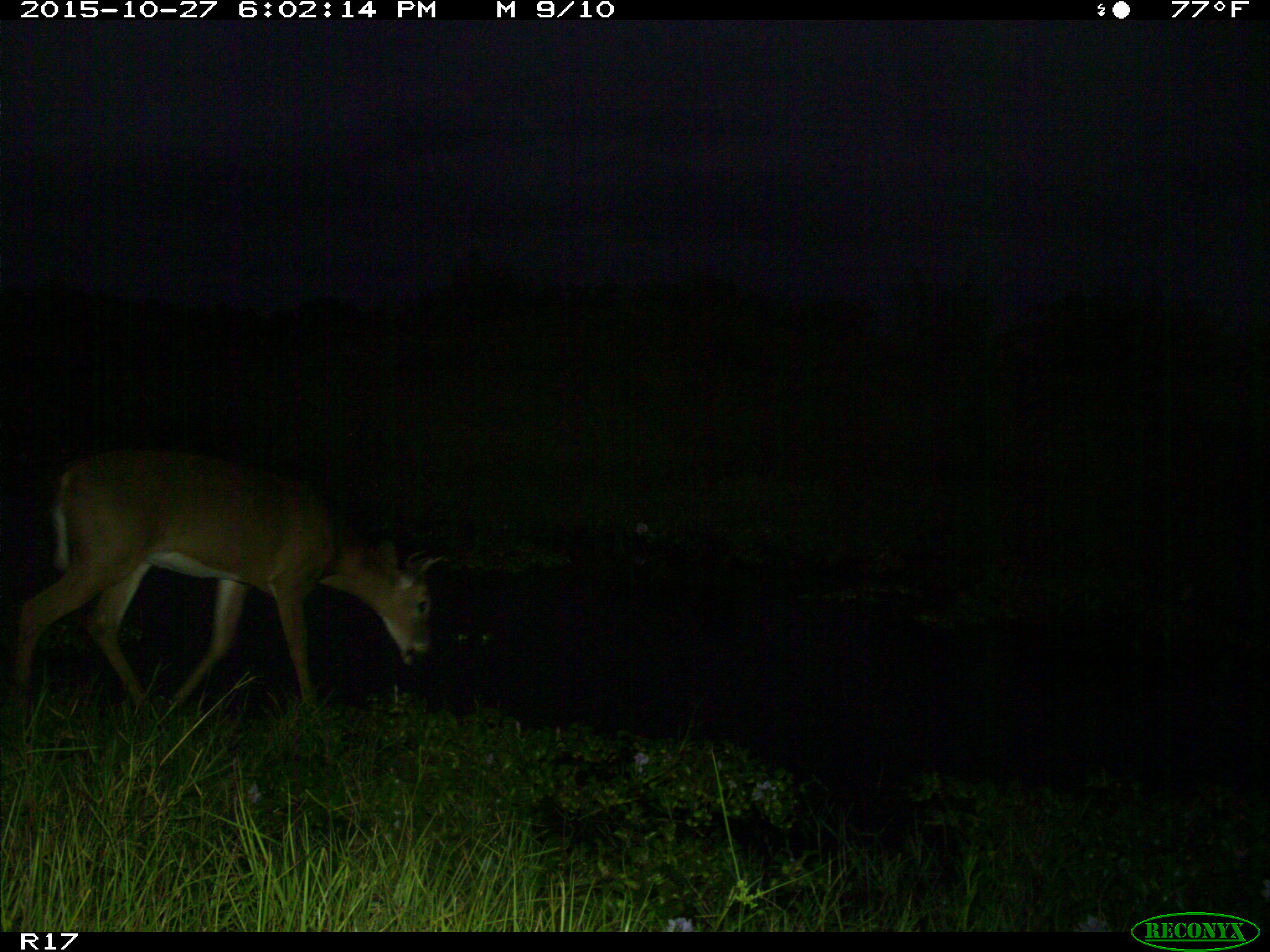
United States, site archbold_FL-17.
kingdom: Animalia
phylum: Chordata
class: Mammalia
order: Artiodactyla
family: Cervidae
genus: Odocoileus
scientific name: Odocoileus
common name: deer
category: unidentified deer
Unidentified deer (deer) (Odocoileus).